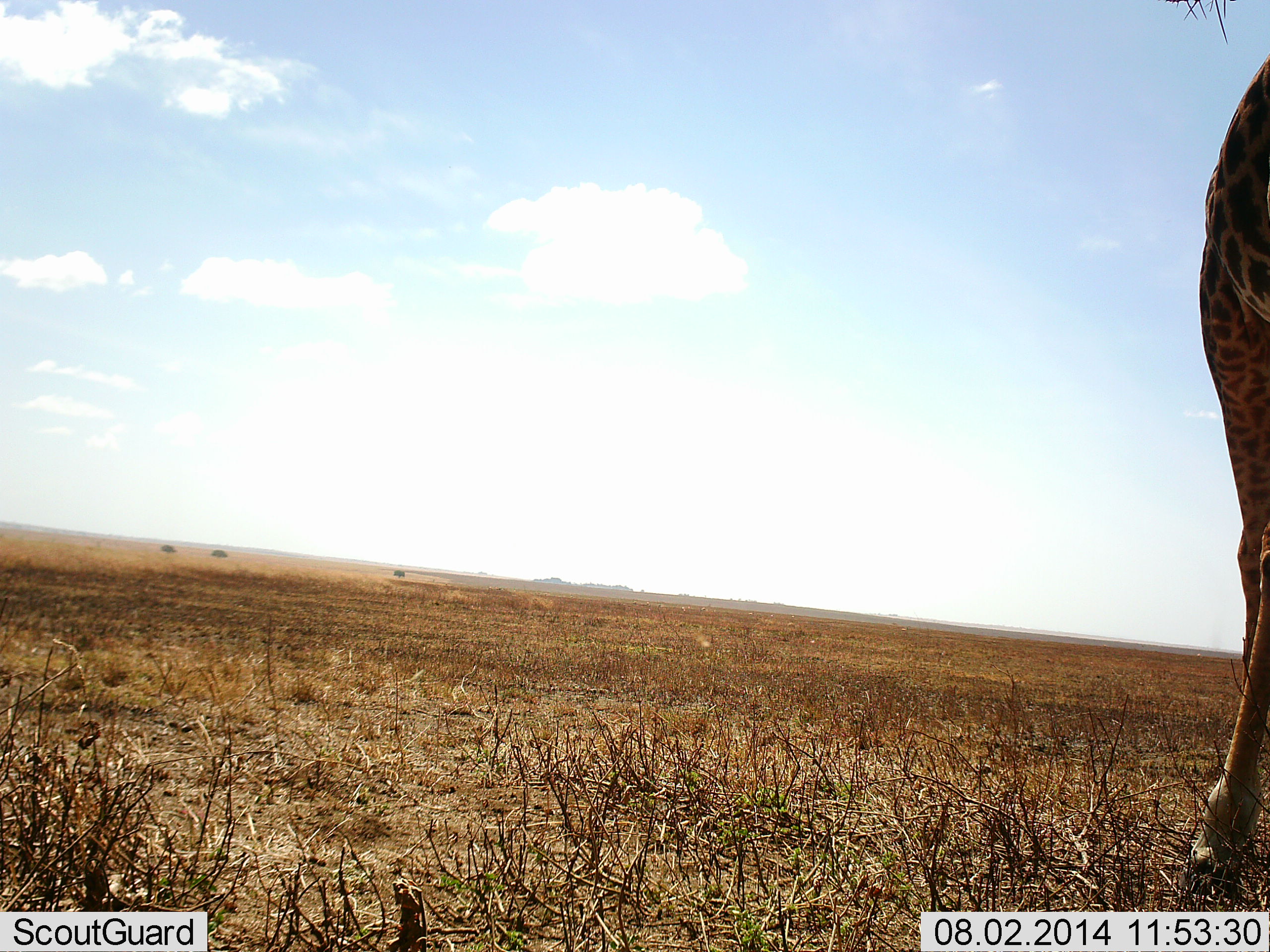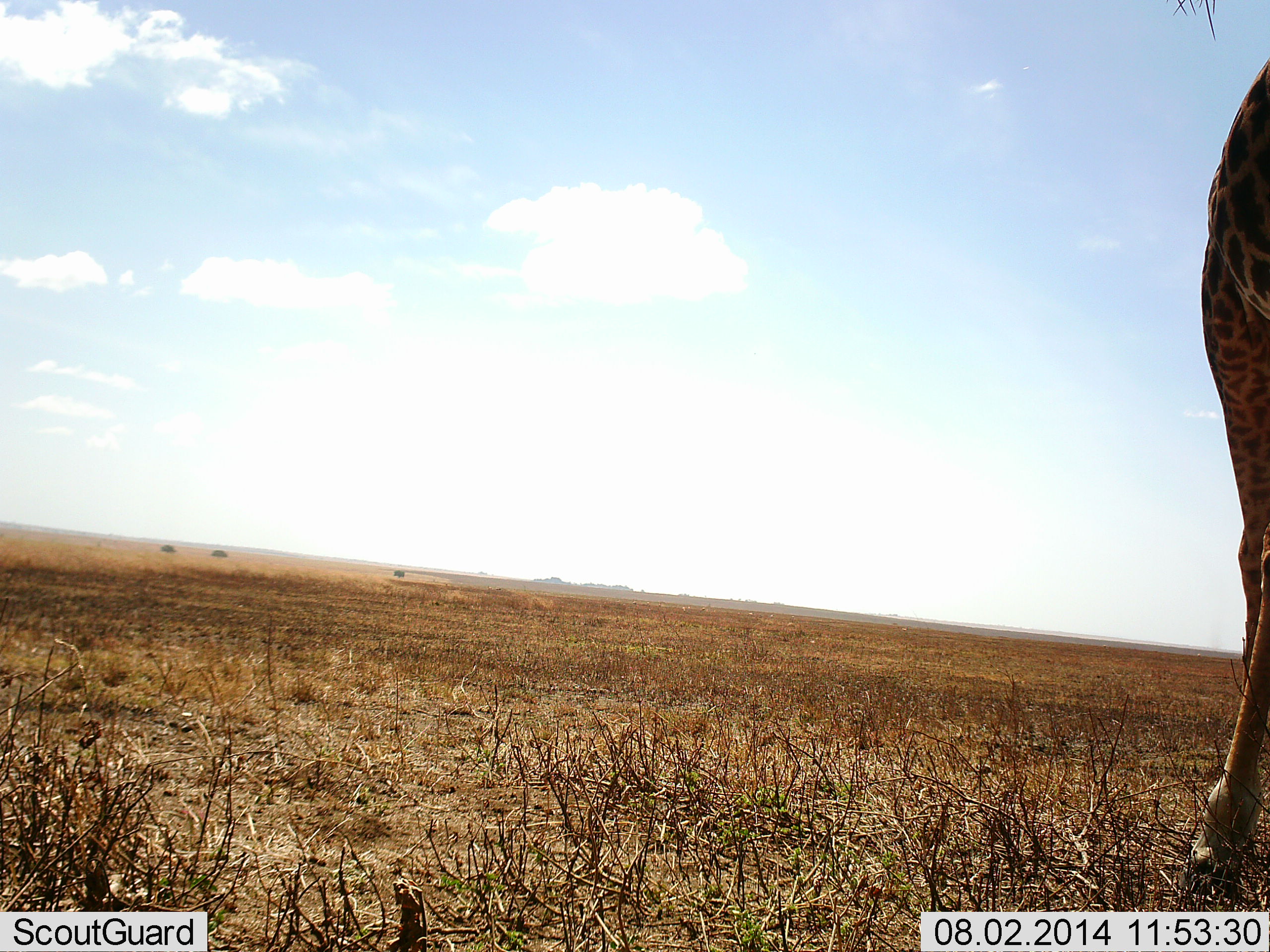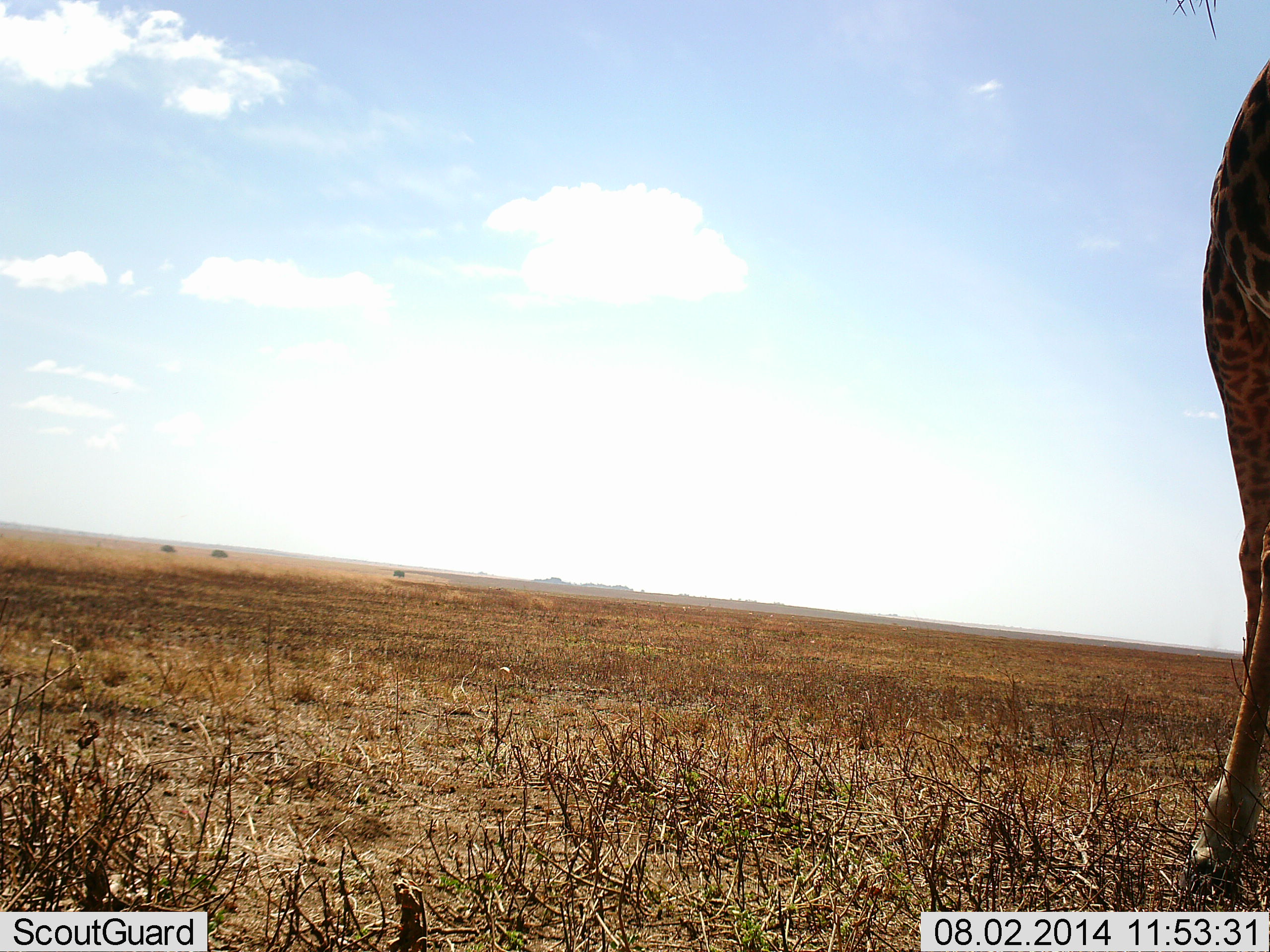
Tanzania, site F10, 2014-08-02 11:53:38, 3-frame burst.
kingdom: Animalia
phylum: Chordata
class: Mammalia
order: Artiodactyla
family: Giraffidae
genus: Giraffa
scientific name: Giraffa camelopardalis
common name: giraffe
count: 1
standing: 100%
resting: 0%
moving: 0%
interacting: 0%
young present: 0%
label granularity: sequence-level